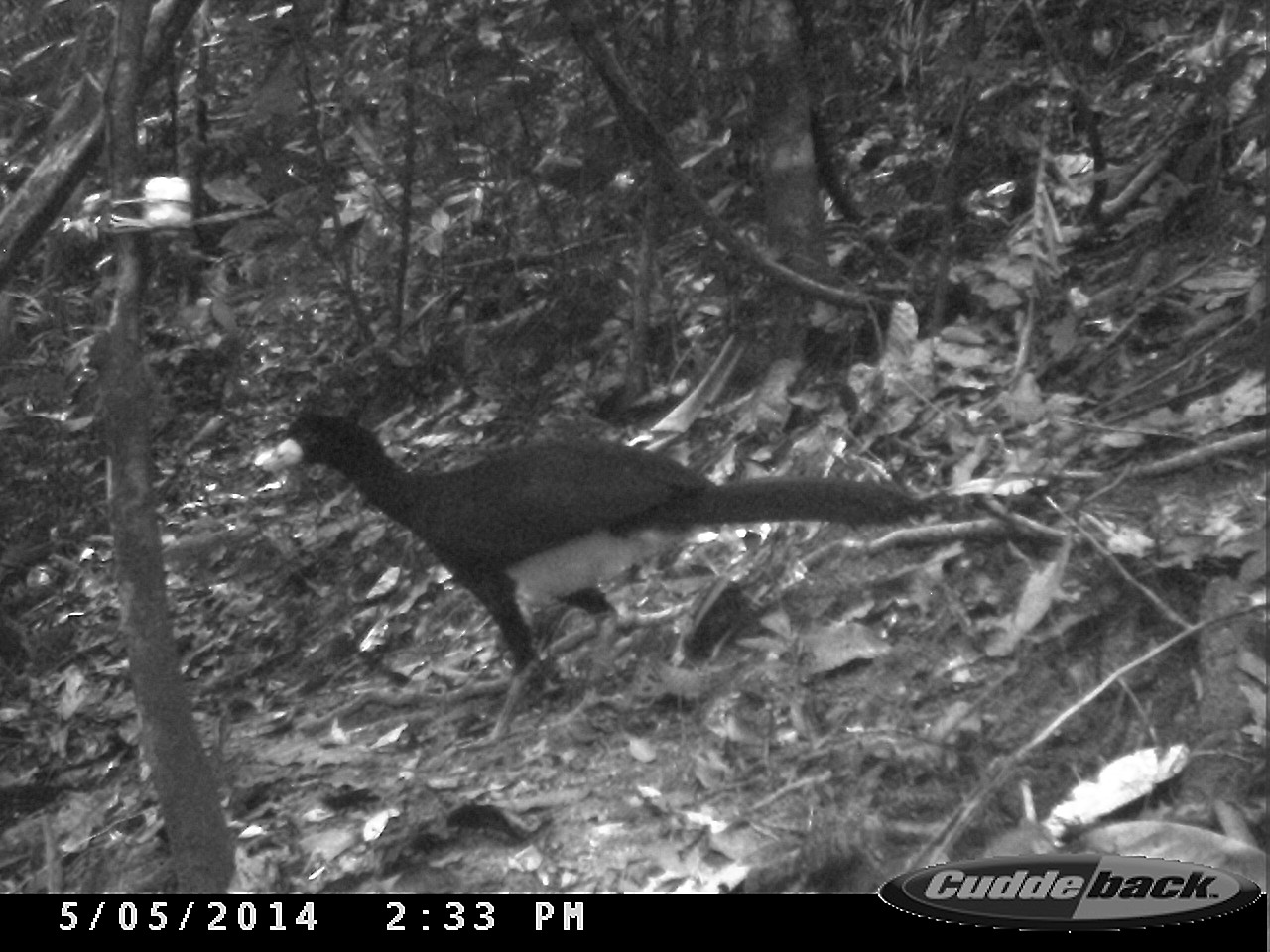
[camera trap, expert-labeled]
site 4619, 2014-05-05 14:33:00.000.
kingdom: Animalia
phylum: Chordata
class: Aves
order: Galliformes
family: Cracidae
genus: Crax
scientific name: Crax alector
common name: black curassow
Crax alector (black curassow), count 2, age adult, sex female.